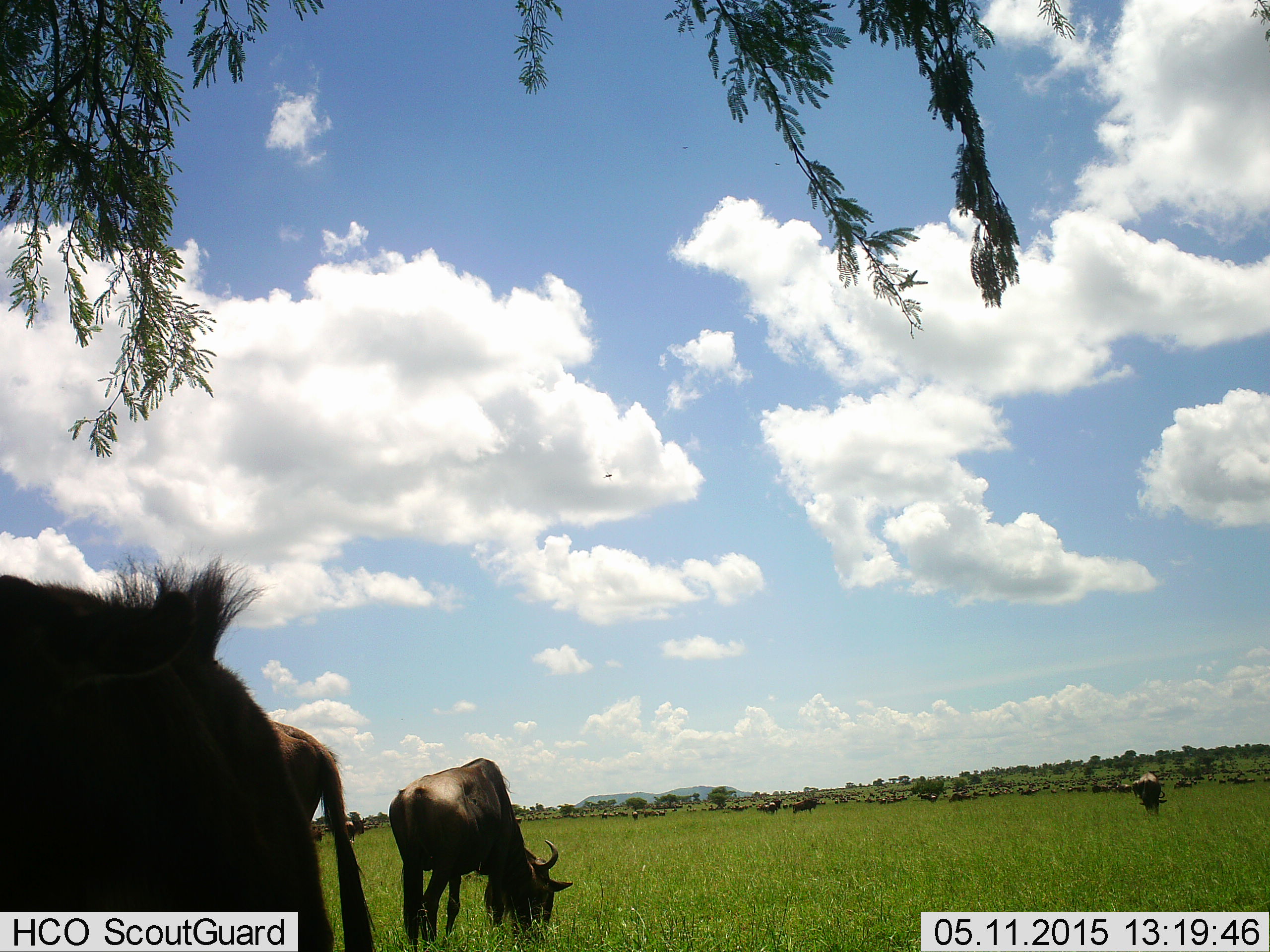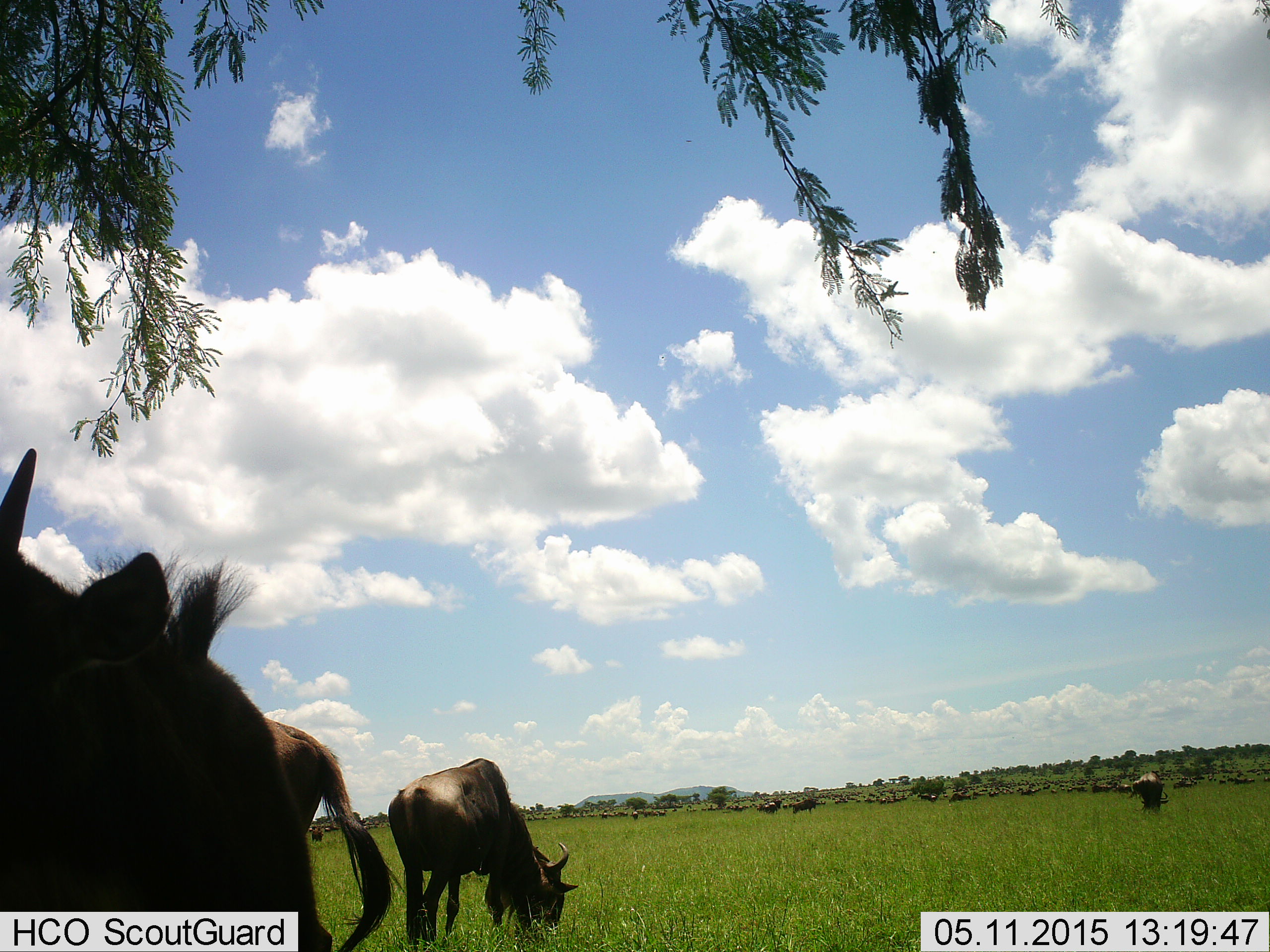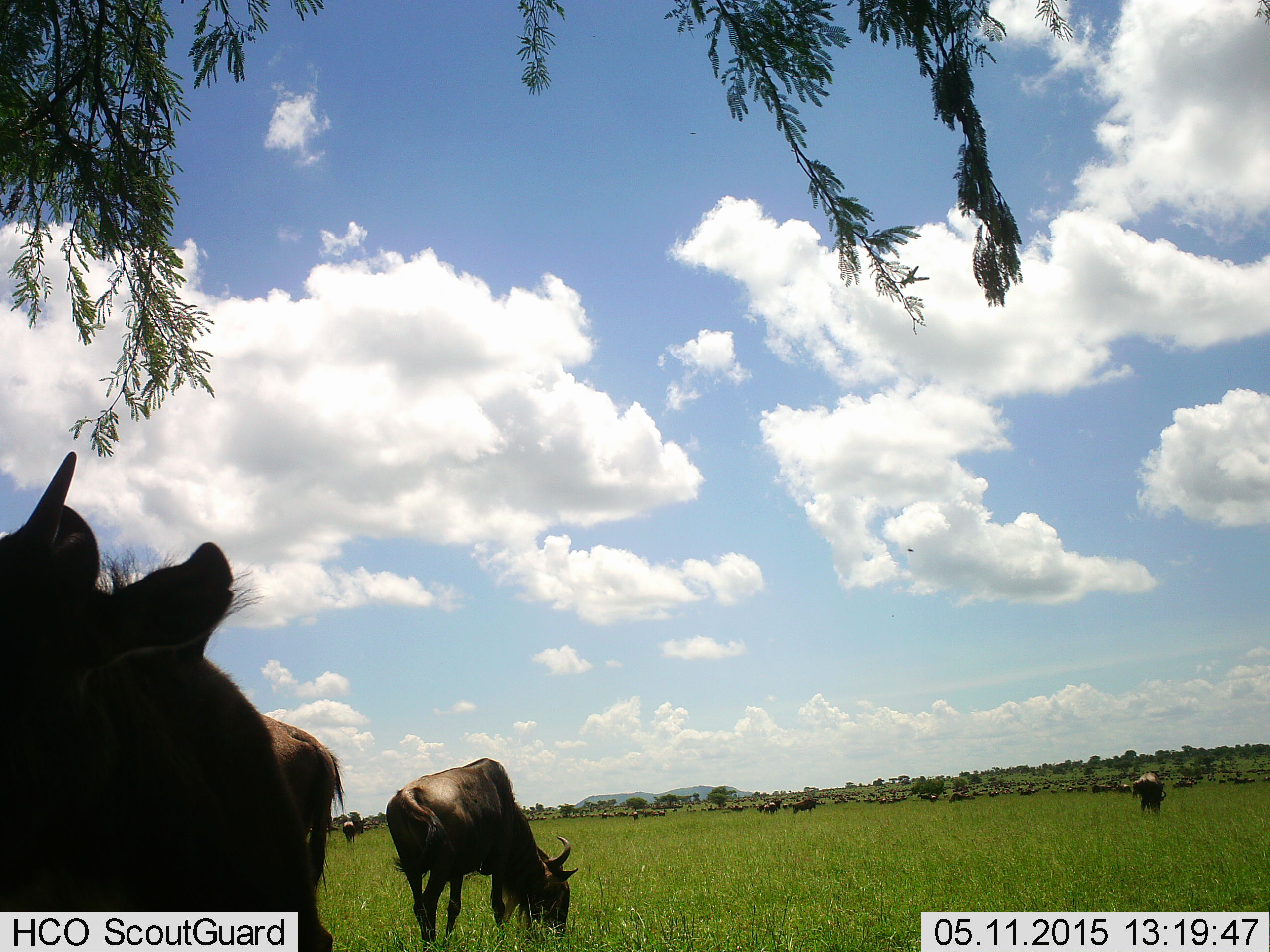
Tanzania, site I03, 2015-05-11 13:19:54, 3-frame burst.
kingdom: Animalia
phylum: Chordata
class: Mammalia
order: Artiodactyla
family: Bovidae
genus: Connochaetes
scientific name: Connochaetes taurinus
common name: blue wildebeest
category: wildebeest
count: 11-50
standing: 70%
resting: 10%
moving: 0%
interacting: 0%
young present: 0%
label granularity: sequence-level